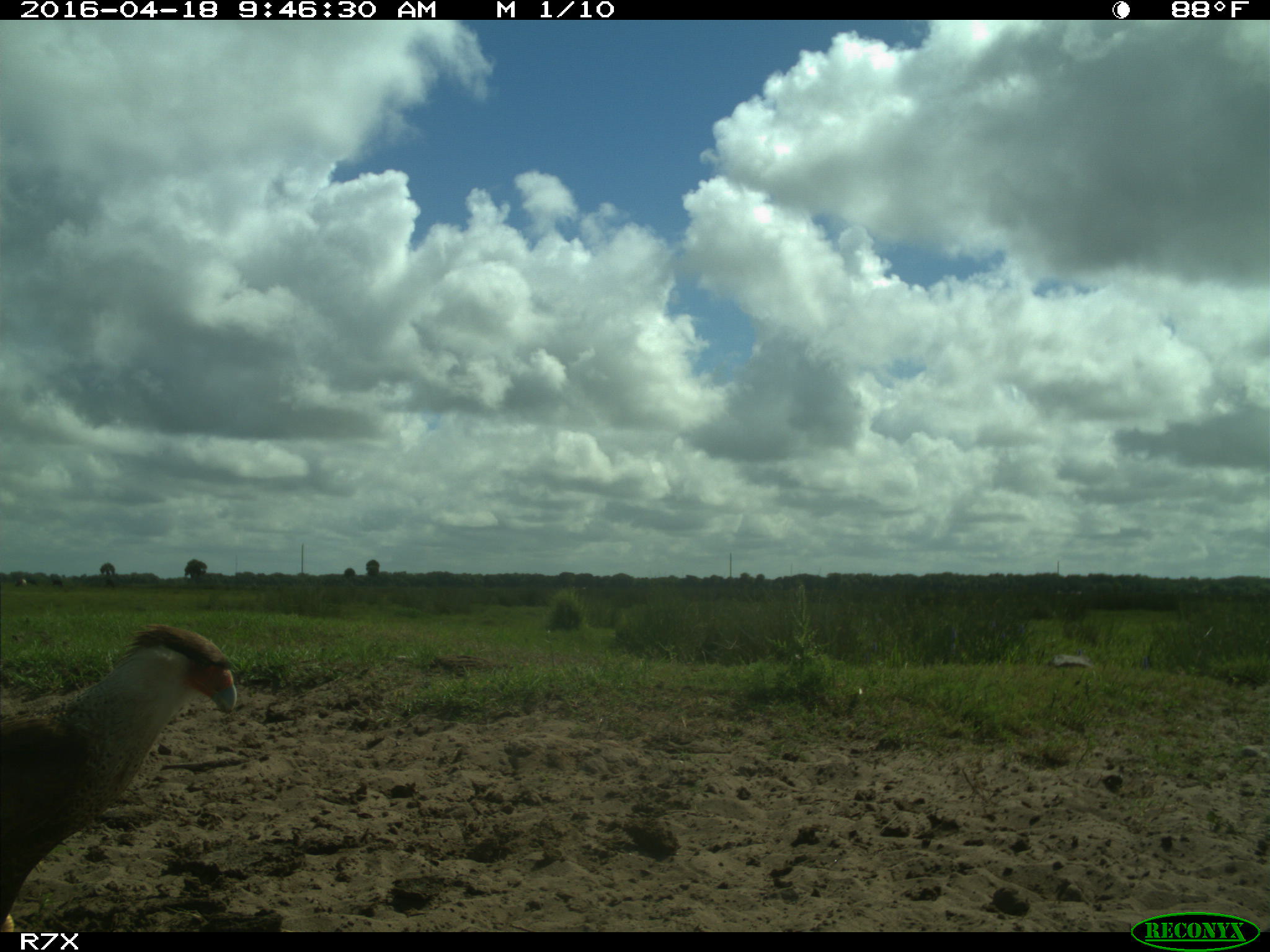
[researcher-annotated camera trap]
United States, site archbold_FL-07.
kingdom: Animalia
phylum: Chordata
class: Aves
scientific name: Aves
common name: birds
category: unidentified bird